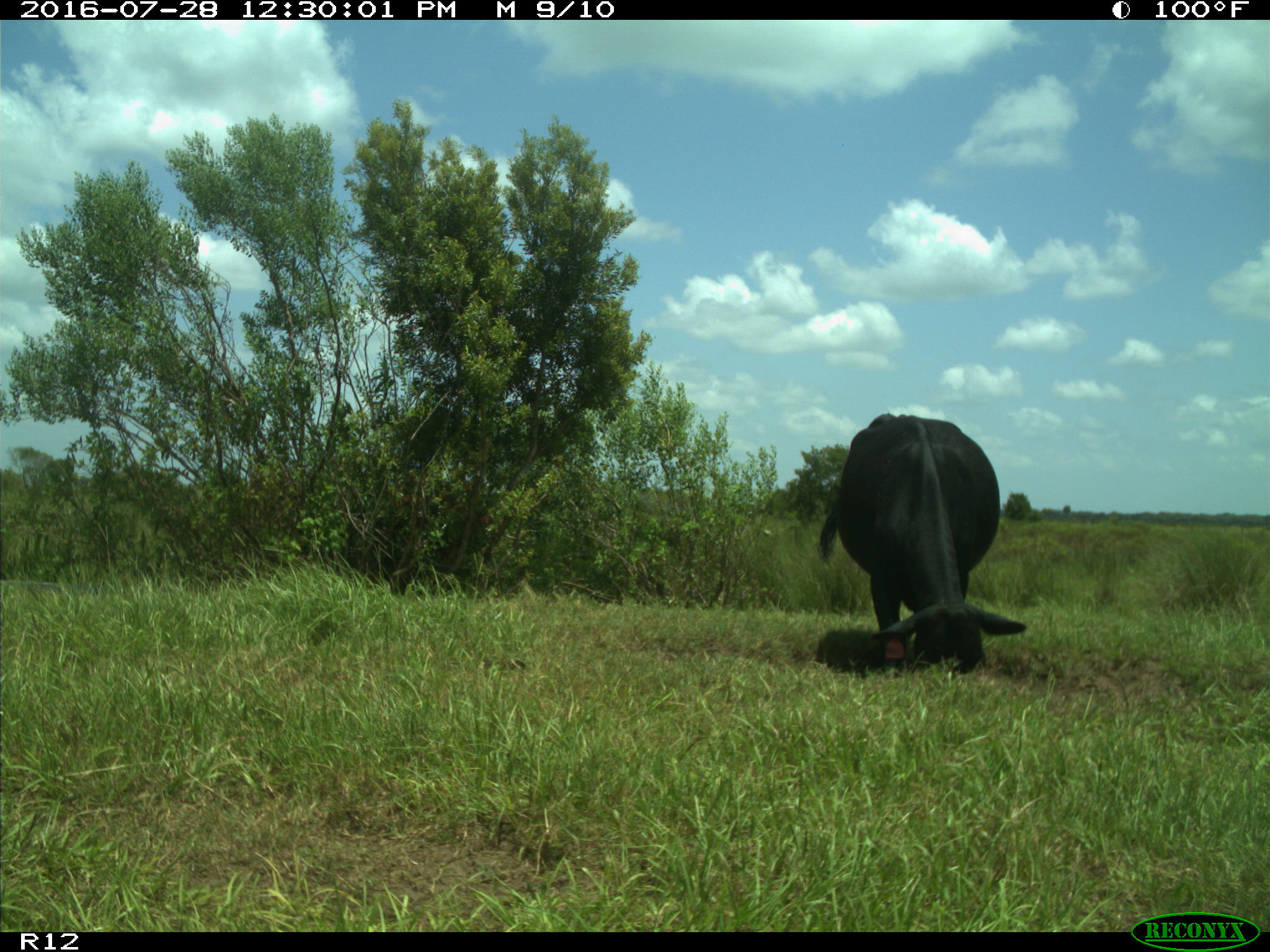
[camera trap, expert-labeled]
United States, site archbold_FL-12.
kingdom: Animalia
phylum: Chordata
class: Mammalia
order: Artiodactyla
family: Bovidae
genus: Bos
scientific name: Bos taurus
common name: domestic cow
Bos taurus (domestic cow).